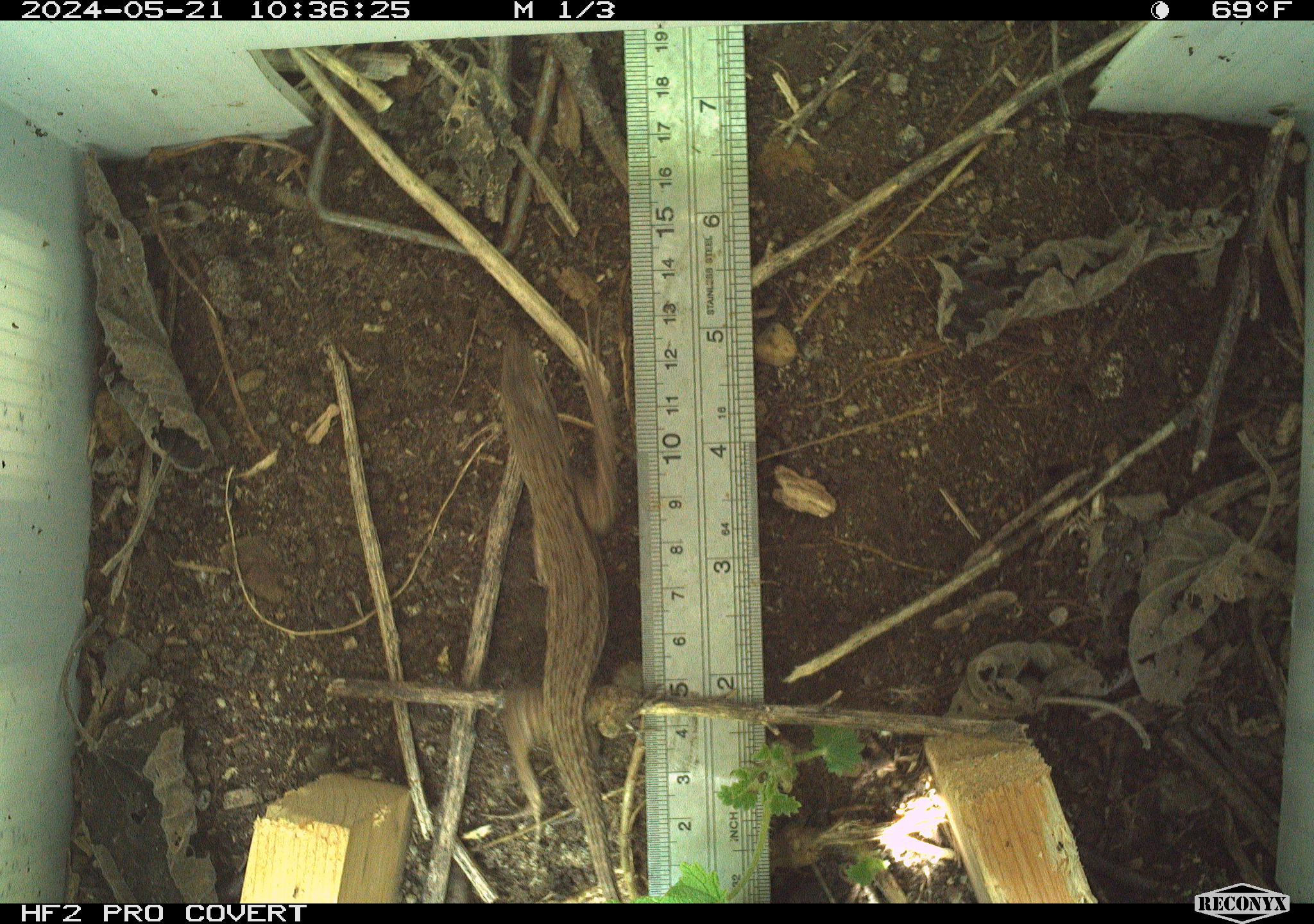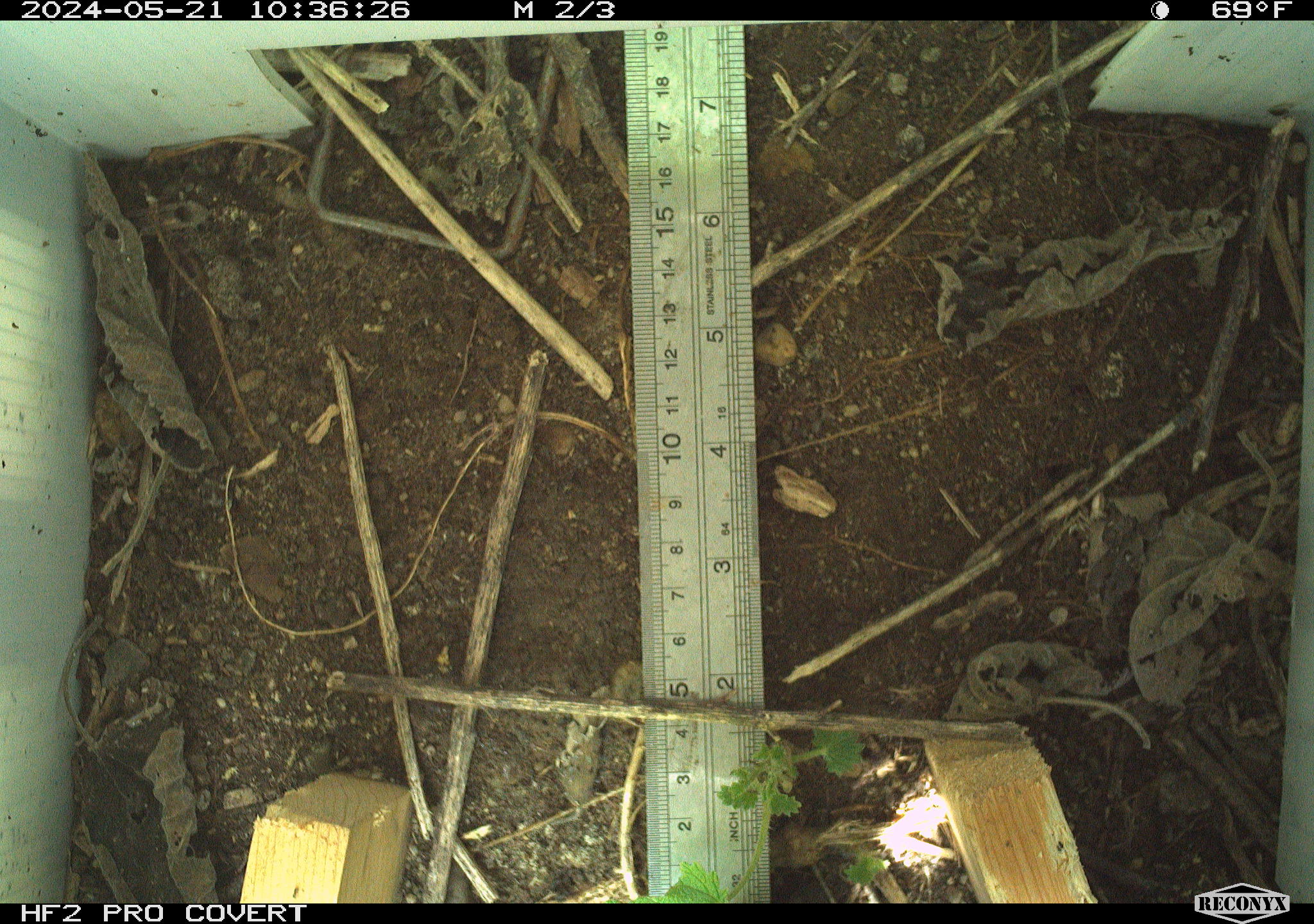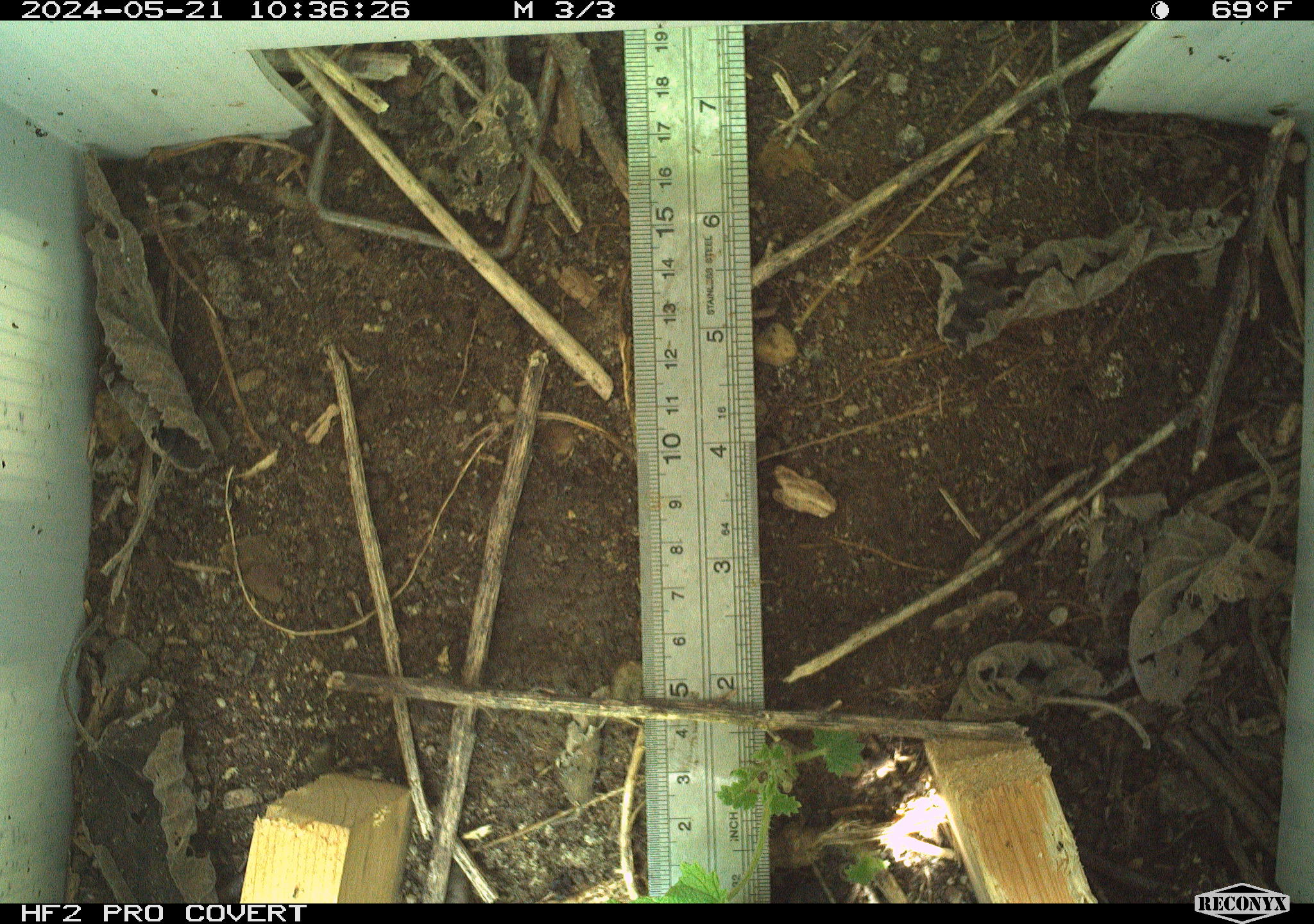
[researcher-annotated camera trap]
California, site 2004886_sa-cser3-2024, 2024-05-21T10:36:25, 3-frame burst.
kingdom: Animalia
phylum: Chordata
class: Reptilia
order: Squamata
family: Phrynosomatidae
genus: Sceloporus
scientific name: Sceloporus occidentalis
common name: western fence lizard